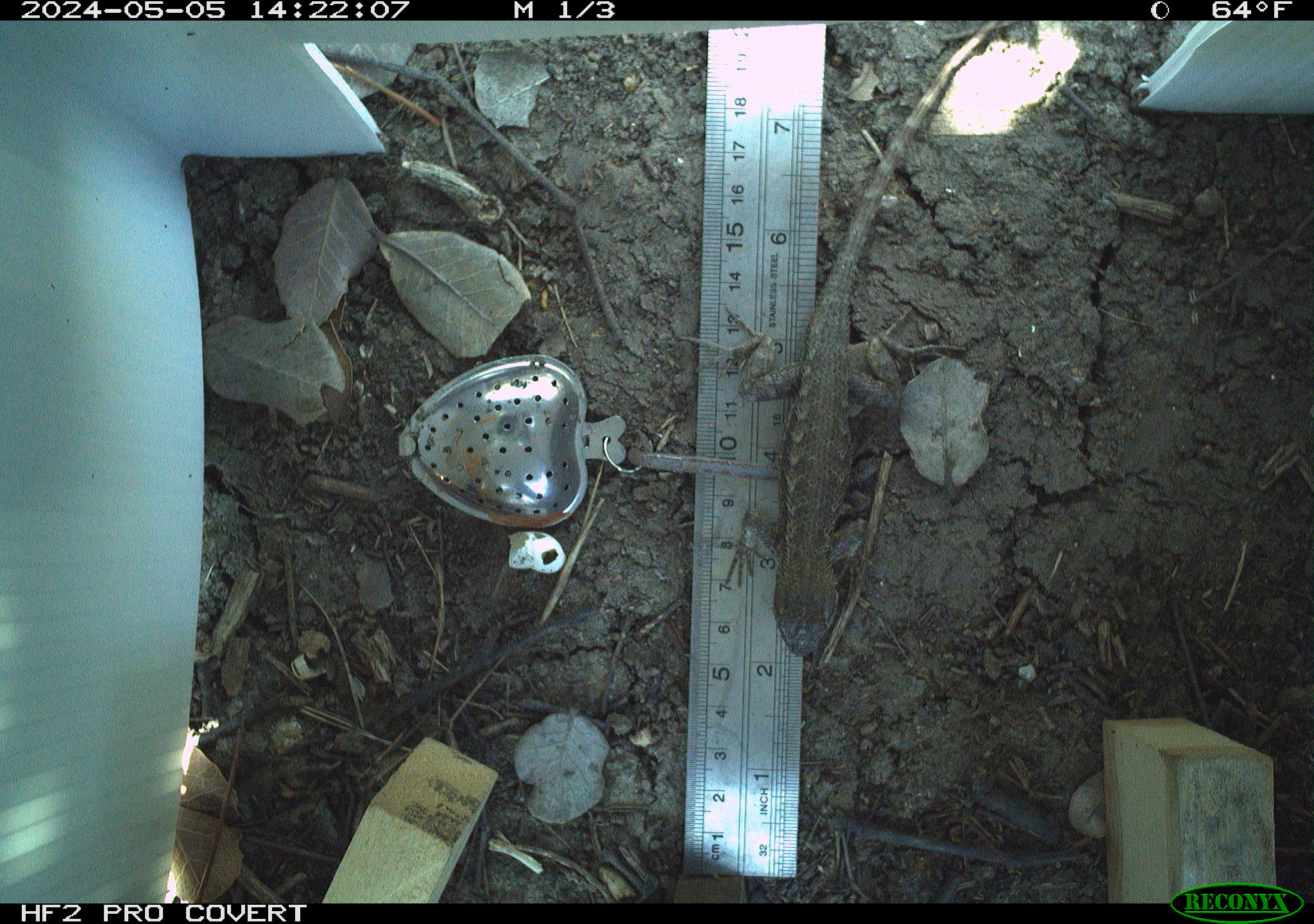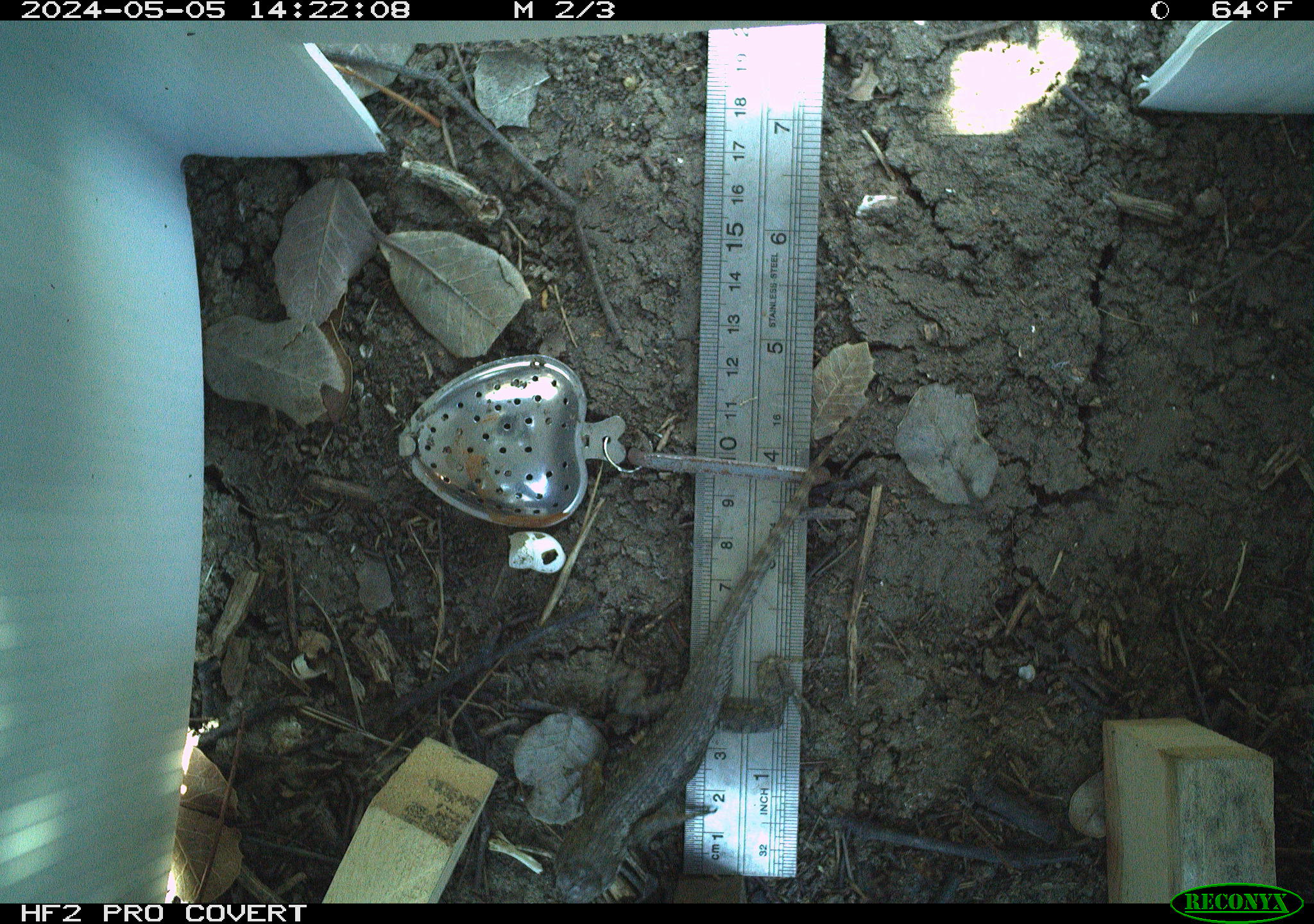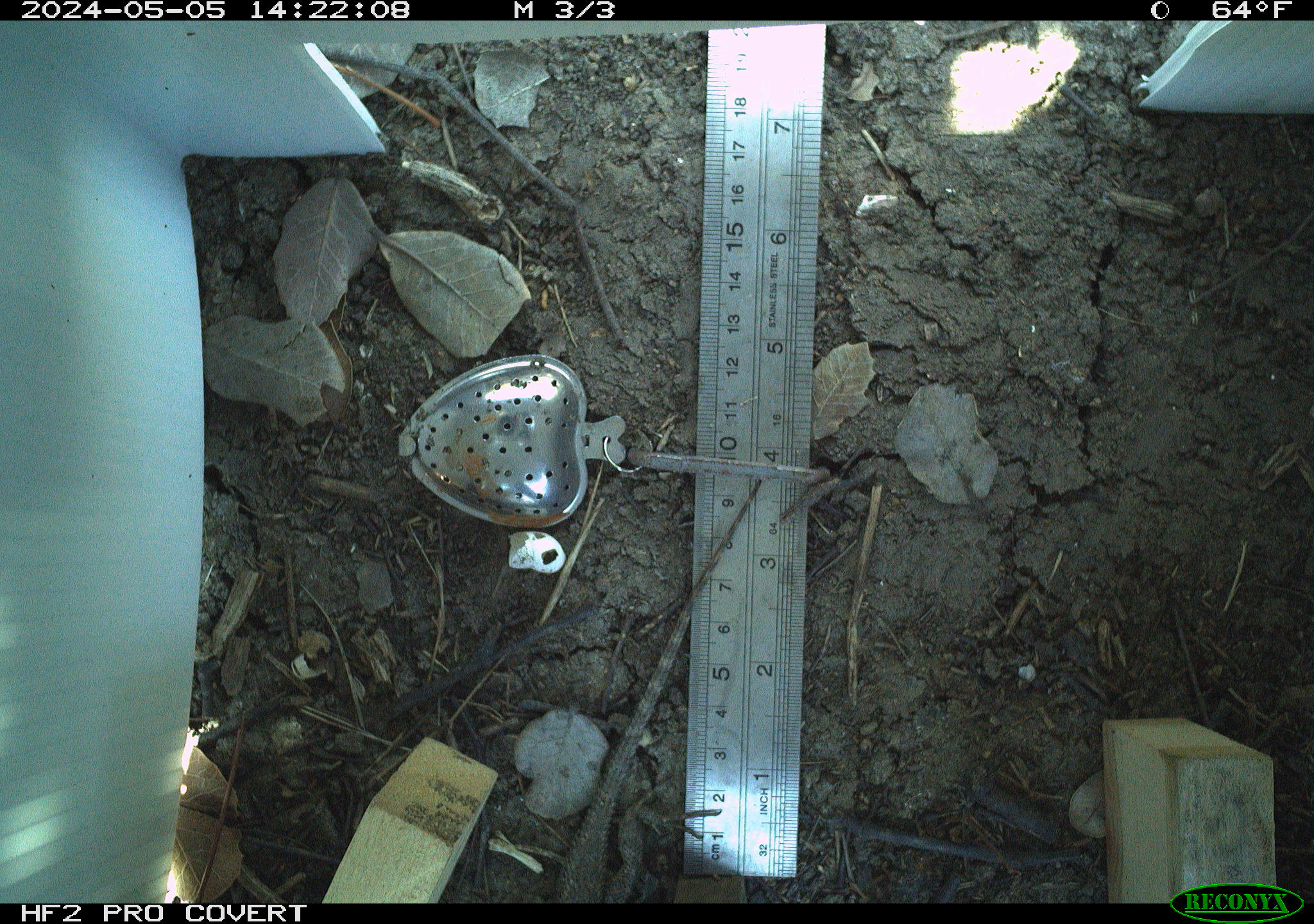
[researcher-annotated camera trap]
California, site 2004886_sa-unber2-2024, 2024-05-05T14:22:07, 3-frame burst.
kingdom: Animalia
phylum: Chordata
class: Reptilia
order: Squamata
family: Phrynosomatidae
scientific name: Phrynosomatidae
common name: phrynosomatid lizards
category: phrynosomatidae family